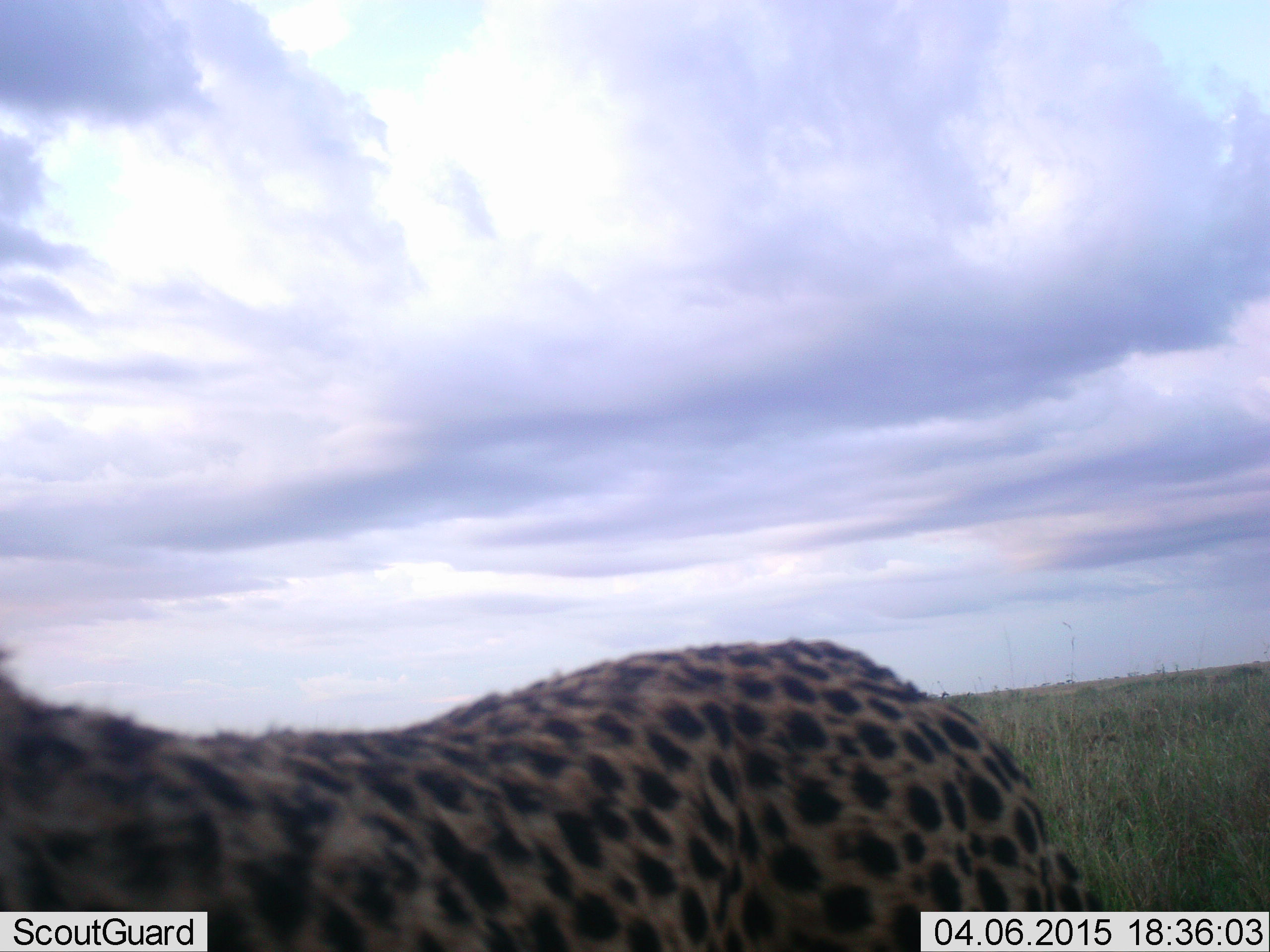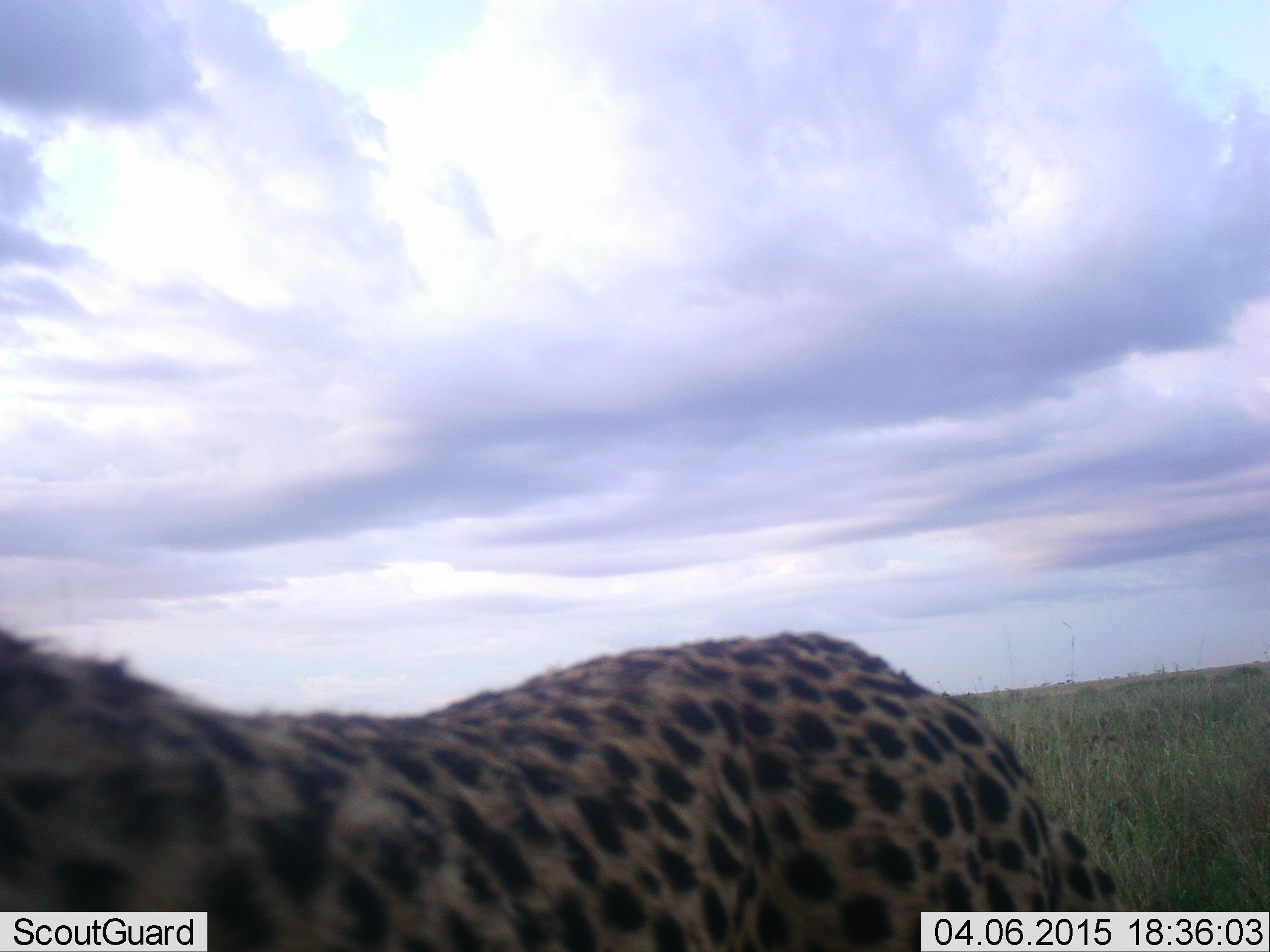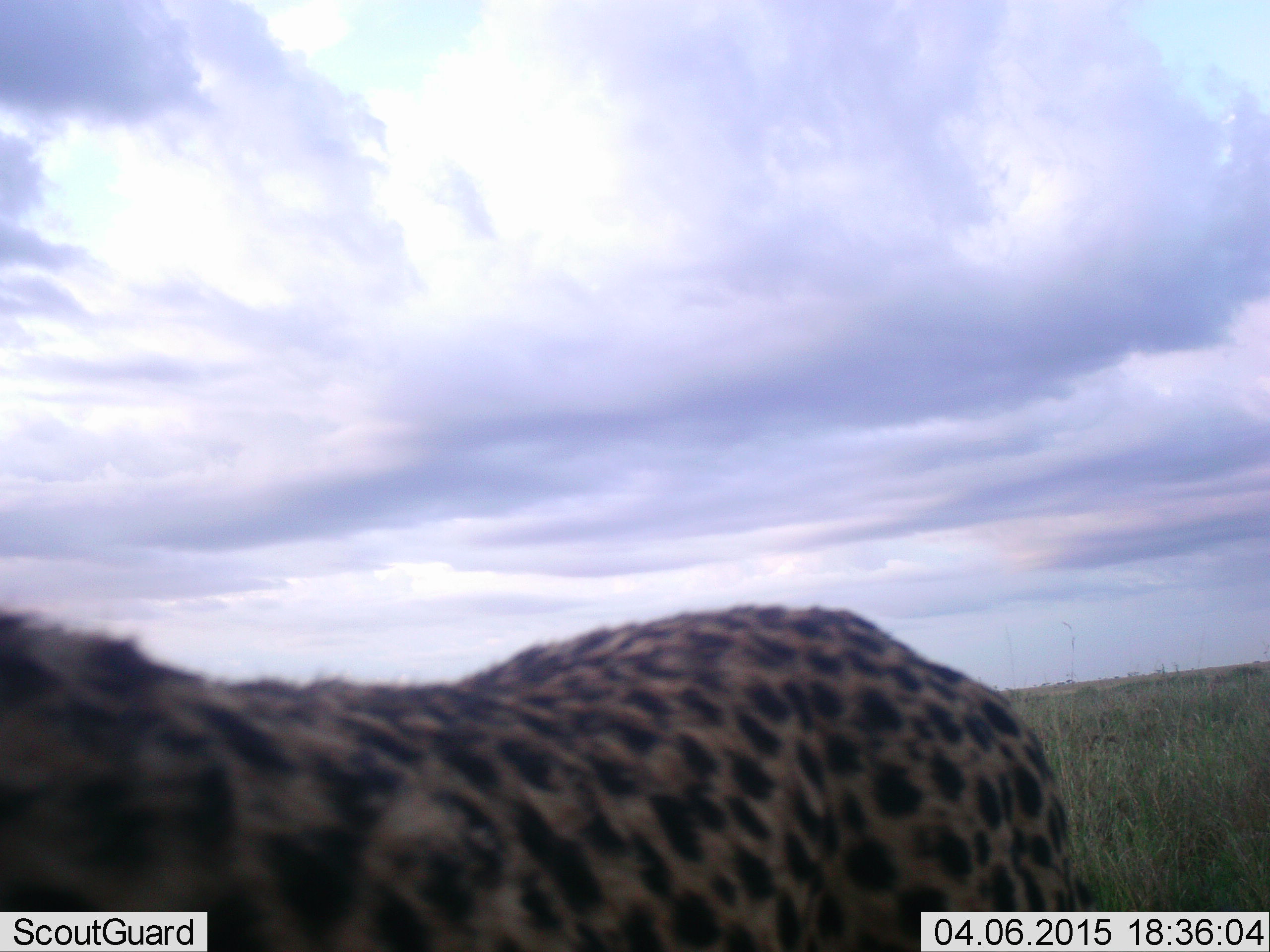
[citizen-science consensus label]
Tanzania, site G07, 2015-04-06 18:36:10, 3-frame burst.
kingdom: Animalia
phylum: Chordata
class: Mammalia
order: Carnivora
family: Felidae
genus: Acinonyx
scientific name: Acinonyx jubatus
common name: cheetah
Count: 1.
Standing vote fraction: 100%.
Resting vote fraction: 0%.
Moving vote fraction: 0%.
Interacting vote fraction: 0%.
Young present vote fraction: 0%.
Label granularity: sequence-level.